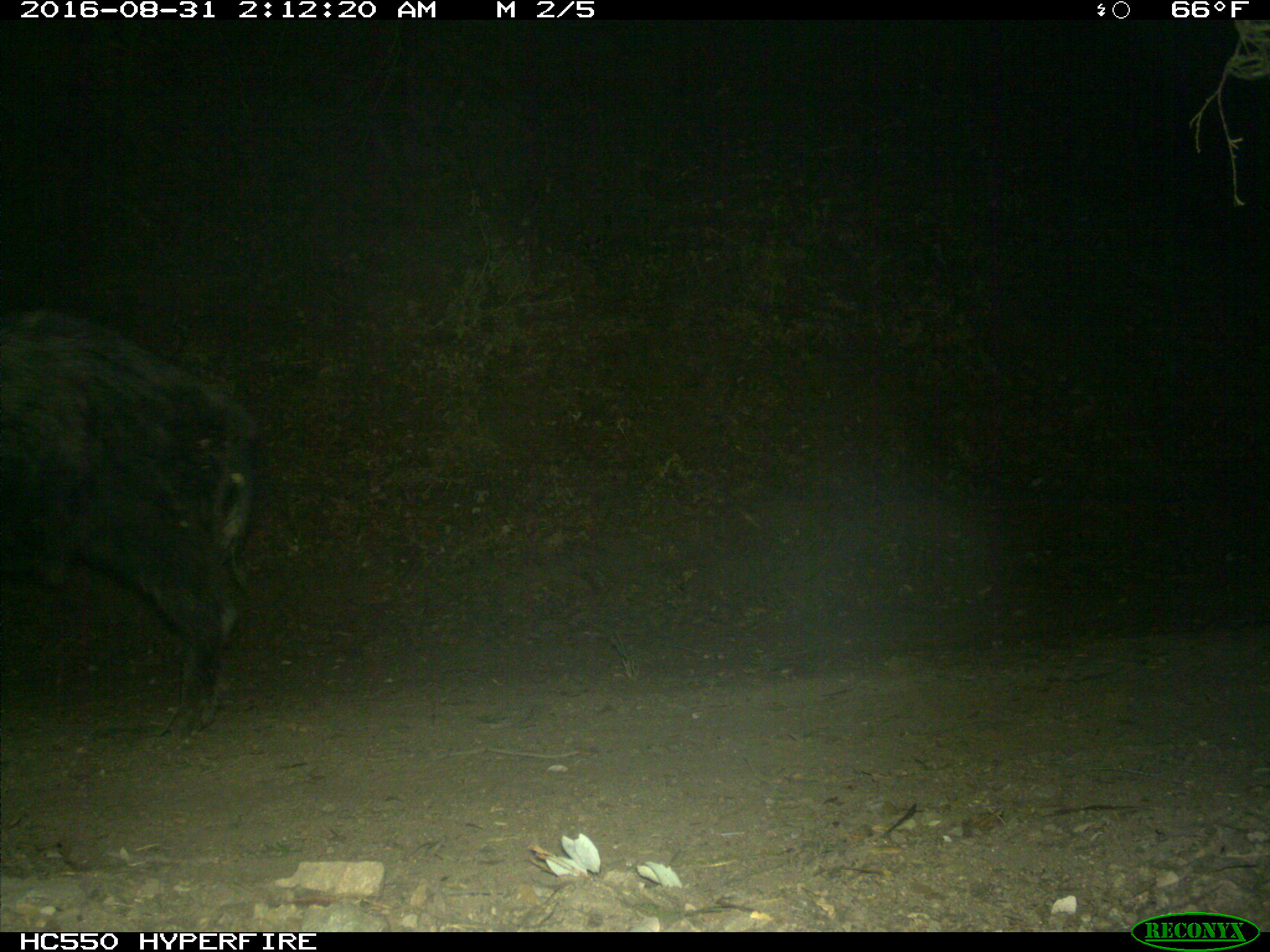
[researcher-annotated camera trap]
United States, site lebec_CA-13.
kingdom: Animalia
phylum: Chordata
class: Mammalia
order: Artiodactyla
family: Suidae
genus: Sus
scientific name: Sus scrofa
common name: wild boar